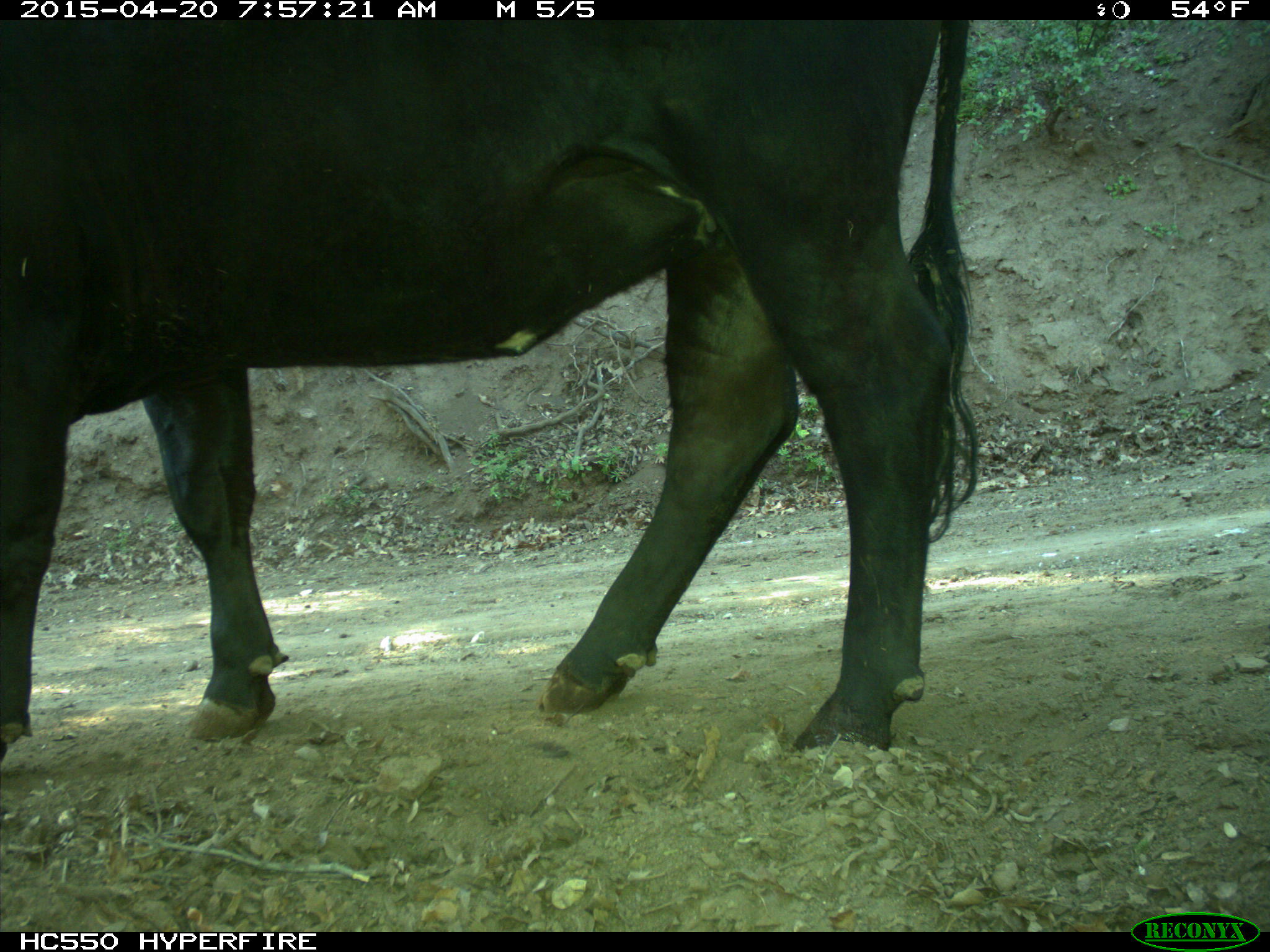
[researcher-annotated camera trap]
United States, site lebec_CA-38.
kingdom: Animalia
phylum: Chordata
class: Mammalia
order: Artiodactyla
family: Bovidae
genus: Bos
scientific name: Bos taurus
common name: domestic cow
Bos taurus (domestic cow).